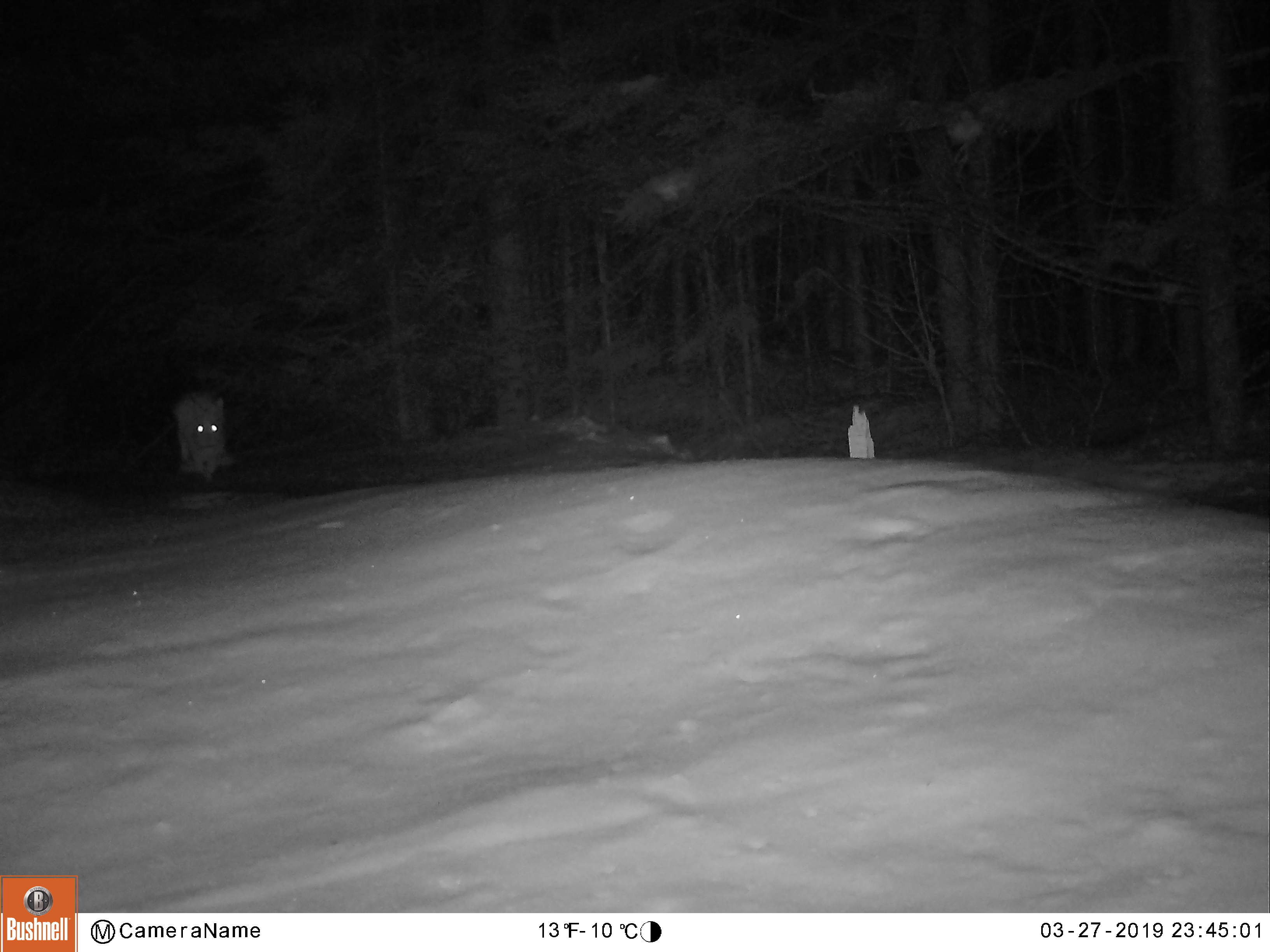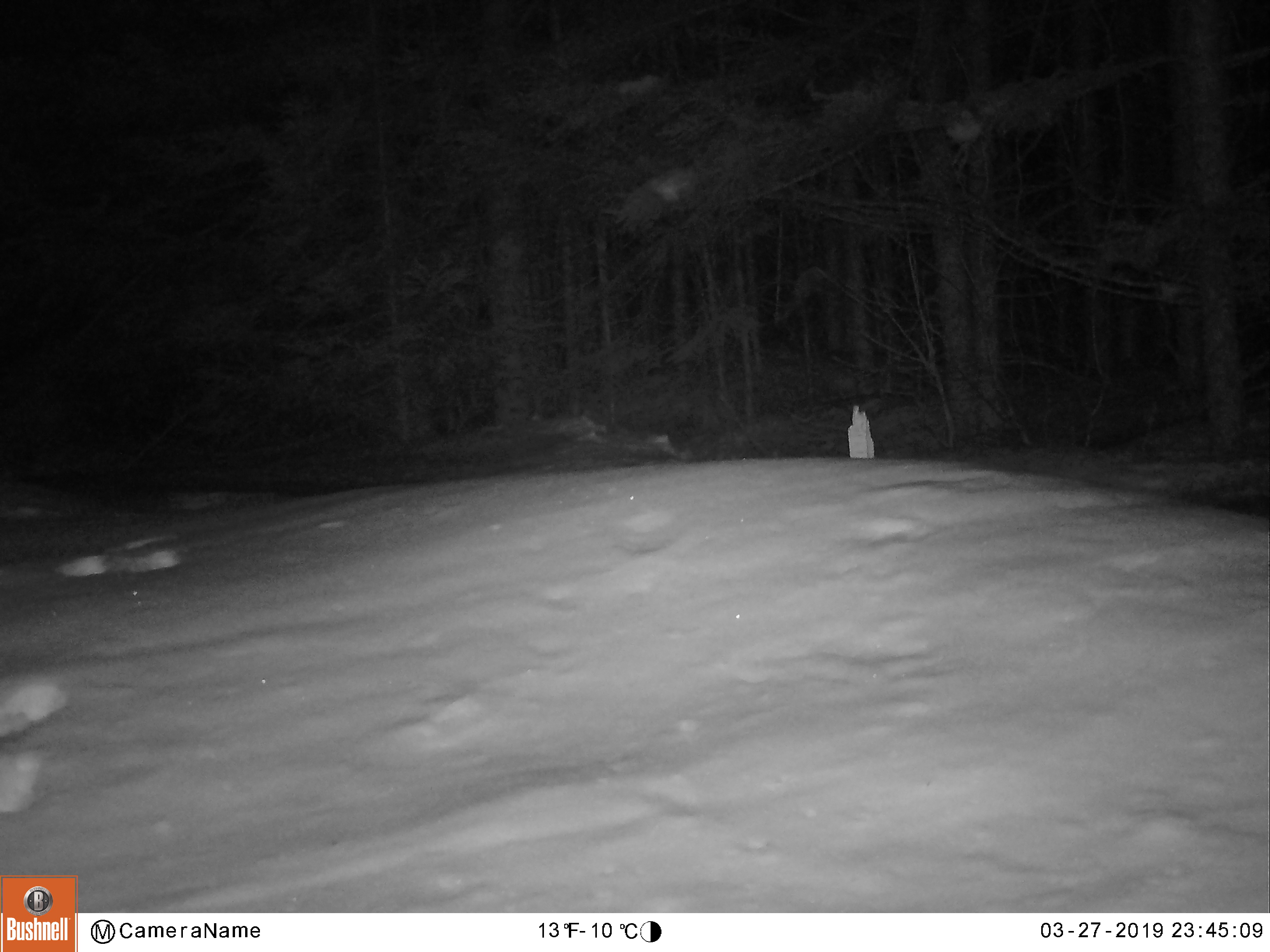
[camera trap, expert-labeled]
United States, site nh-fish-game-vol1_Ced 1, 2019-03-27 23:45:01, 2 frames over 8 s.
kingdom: Animalia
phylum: Chordata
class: Mammalia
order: Lagomorpha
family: Leporidae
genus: Lepus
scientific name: Lepus americanus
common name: snowshoe hare